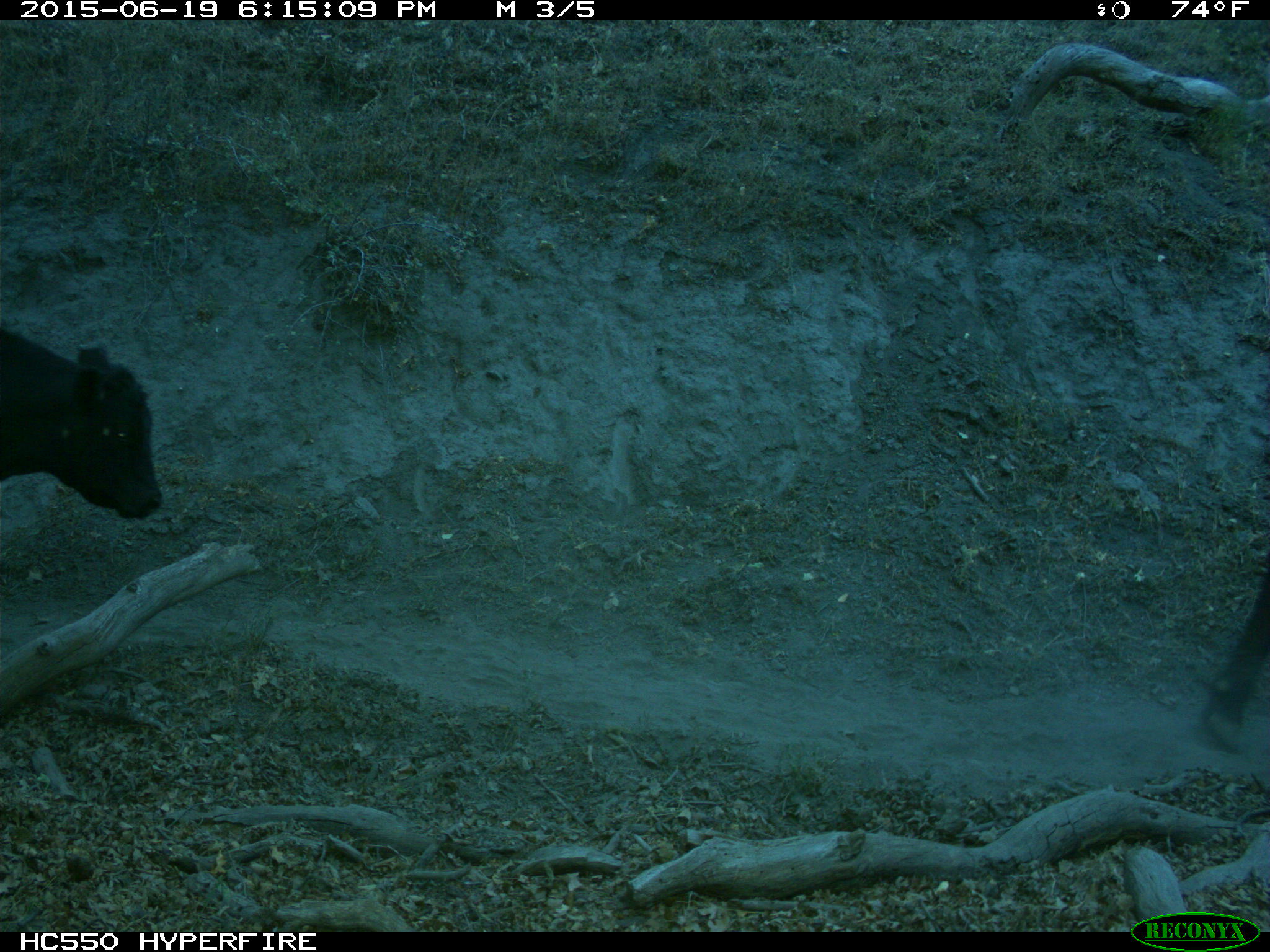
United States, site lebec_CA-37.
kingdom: Animalia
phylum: Chordata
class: Mammalia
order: Artiodactyla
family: Bovidae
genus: Bos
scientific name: Bos taurus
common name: domestic cow